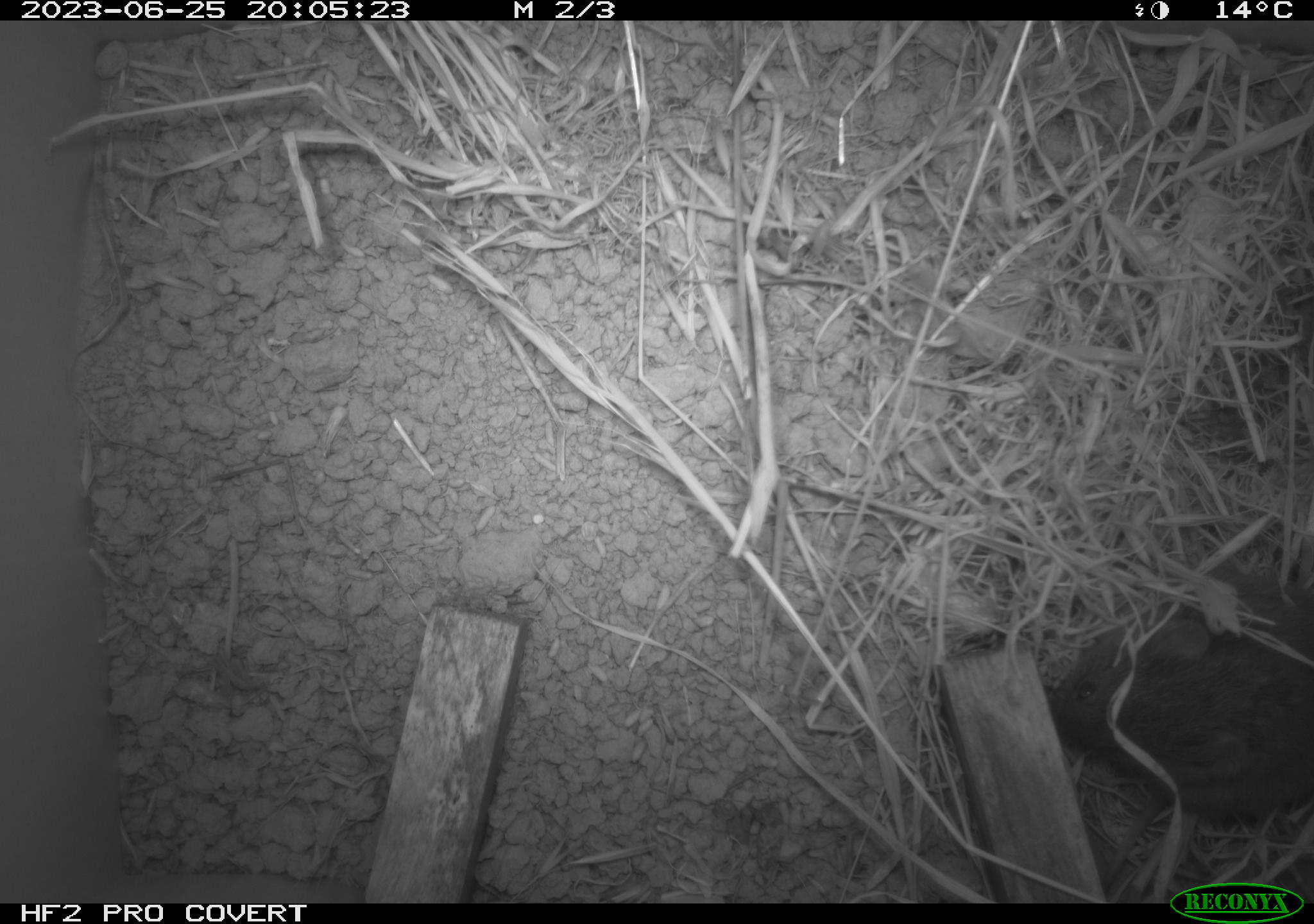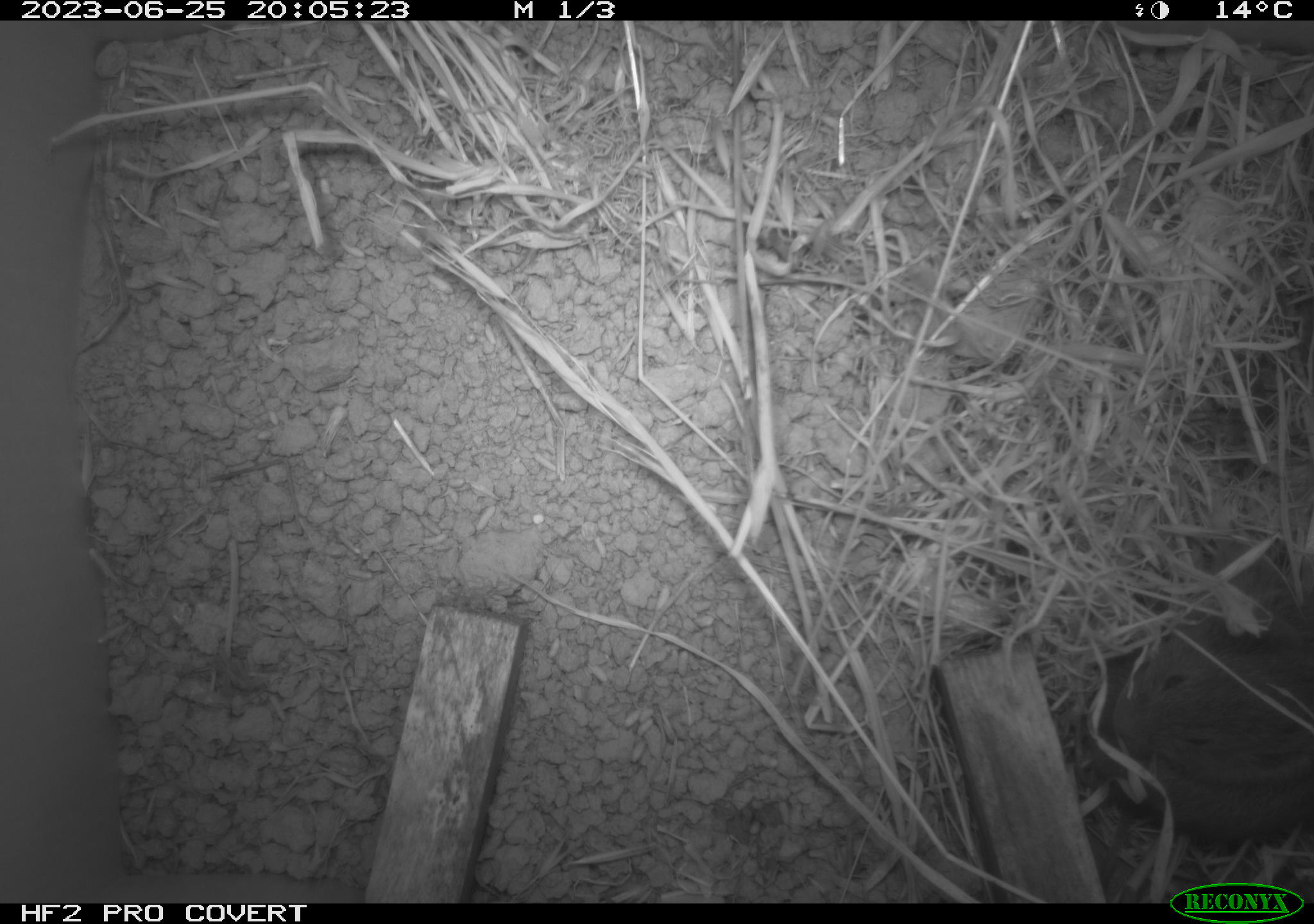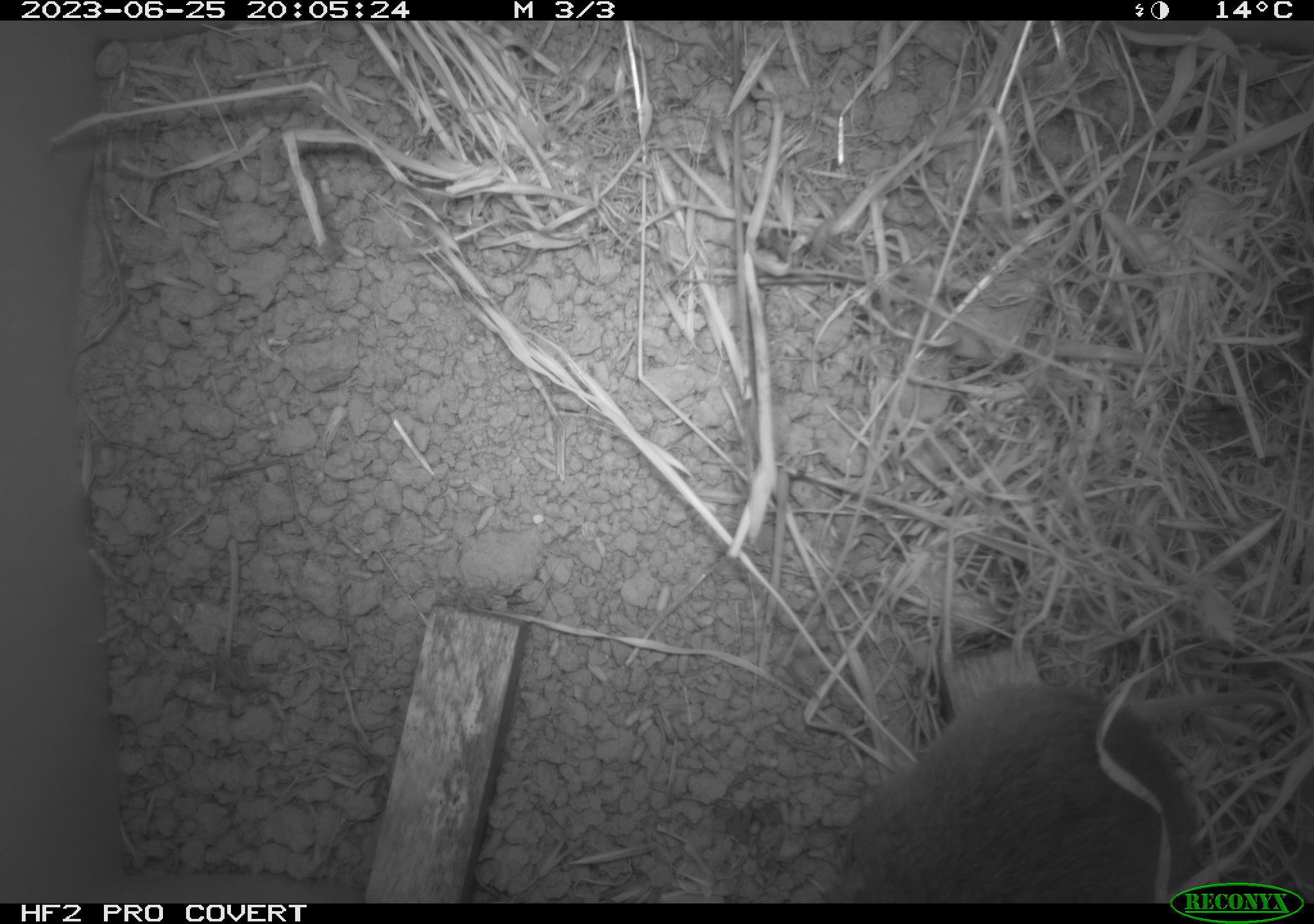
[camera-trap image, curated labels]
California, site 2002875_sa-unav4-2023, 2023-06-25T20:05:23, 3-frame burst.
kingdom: Animalia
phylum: Chordata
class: Mammalia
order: Rodentia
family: Cricetidae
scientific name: Arvicolinae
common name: voles, lemmings, and muskrats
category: arvicolinae subfamily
Arvicolinae subfamily (voles, lemmings, and muskrats) (Arvicolinae).